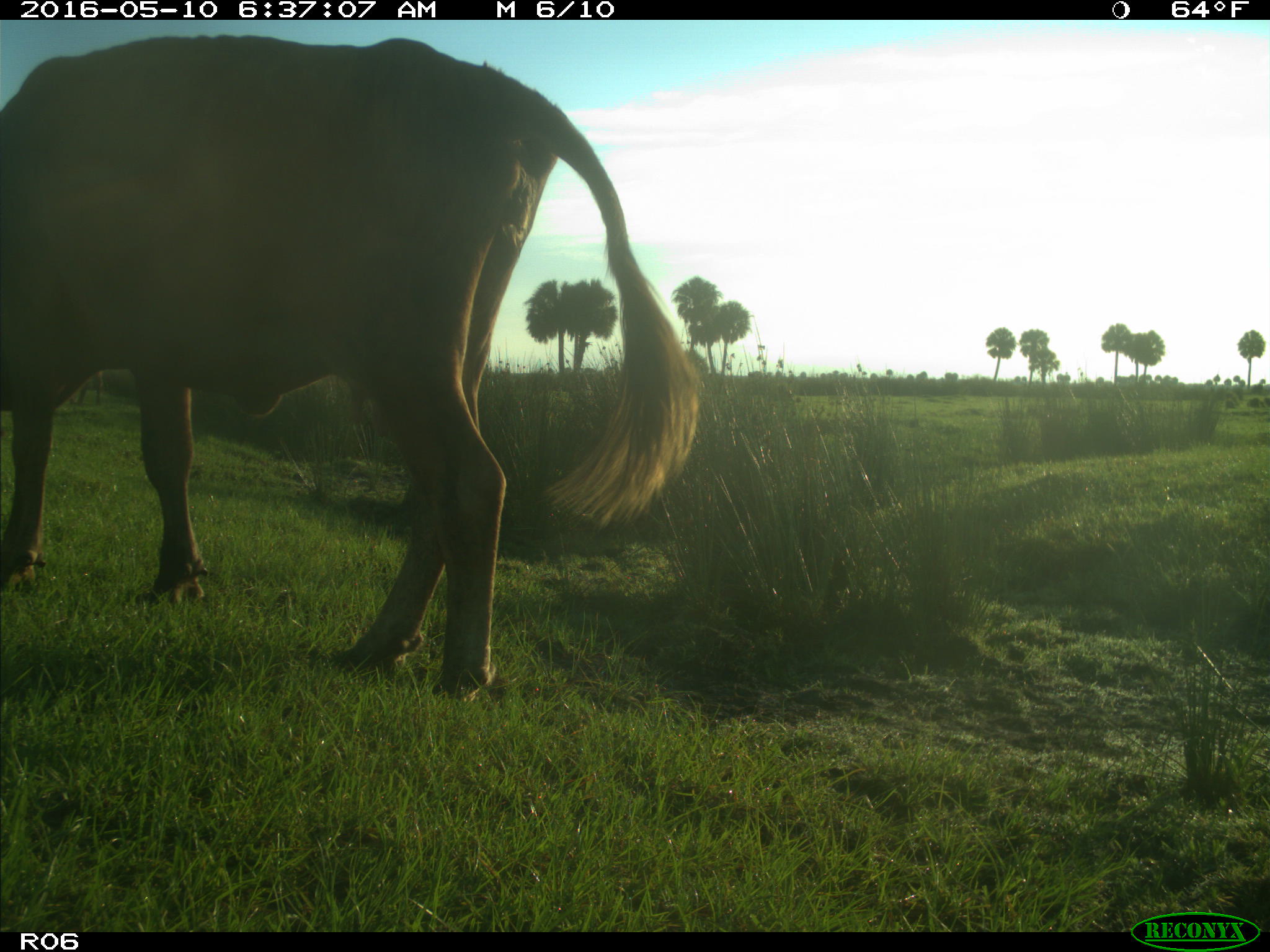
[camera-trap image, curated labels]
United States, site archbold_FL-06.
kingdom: Animalia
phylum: Chordata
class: Mammalia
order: Artiodactyla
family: Bovidae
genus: Bos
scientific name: Bos taurus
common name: domestic cow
Bos taurus (domestic cow).